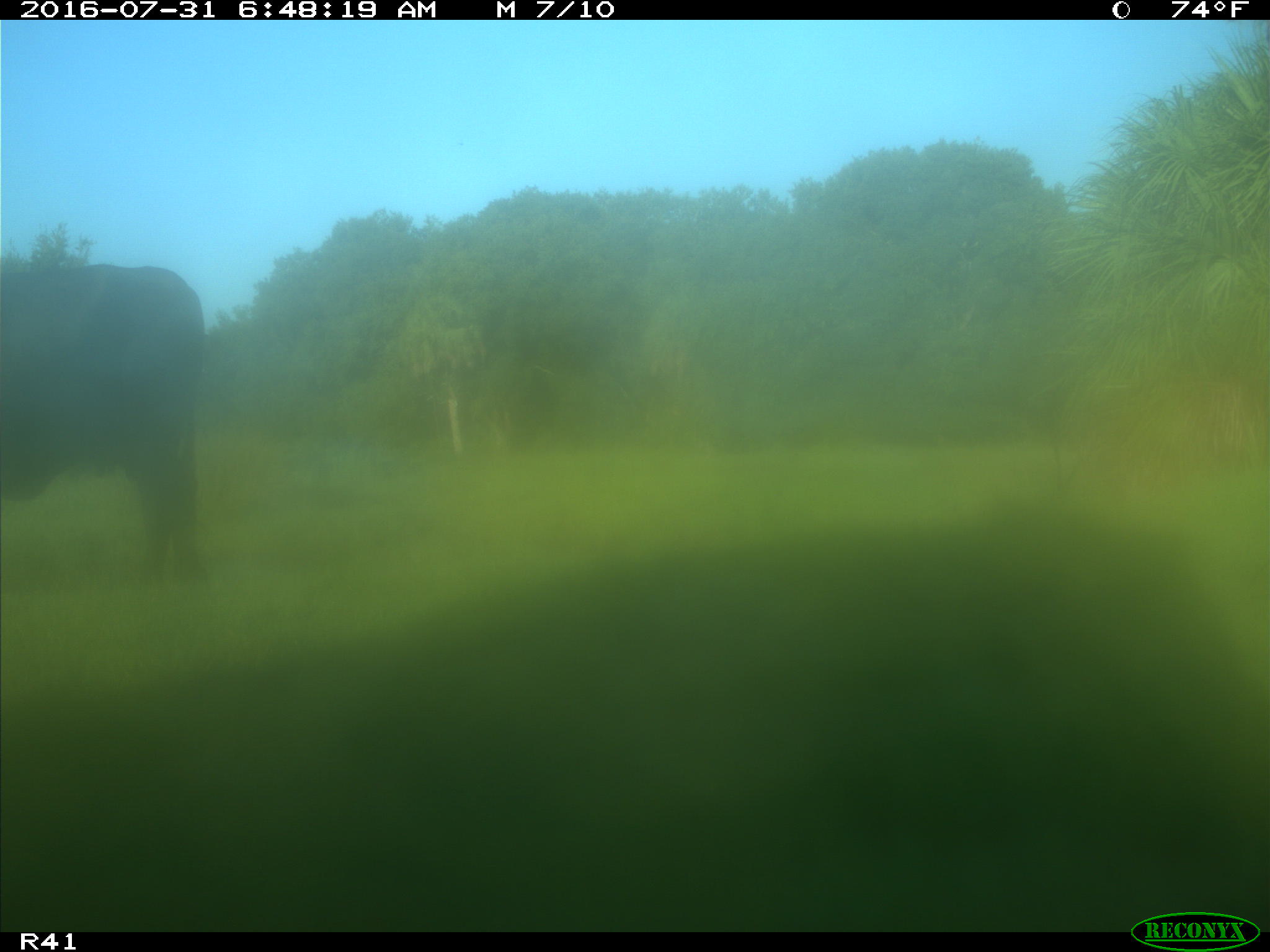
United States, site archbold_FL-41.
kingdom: Animalia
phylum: Chordata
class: Mammalia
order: Artiodactyla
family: Bovidae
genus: Bos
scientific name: Bos taurus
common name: domestic cow